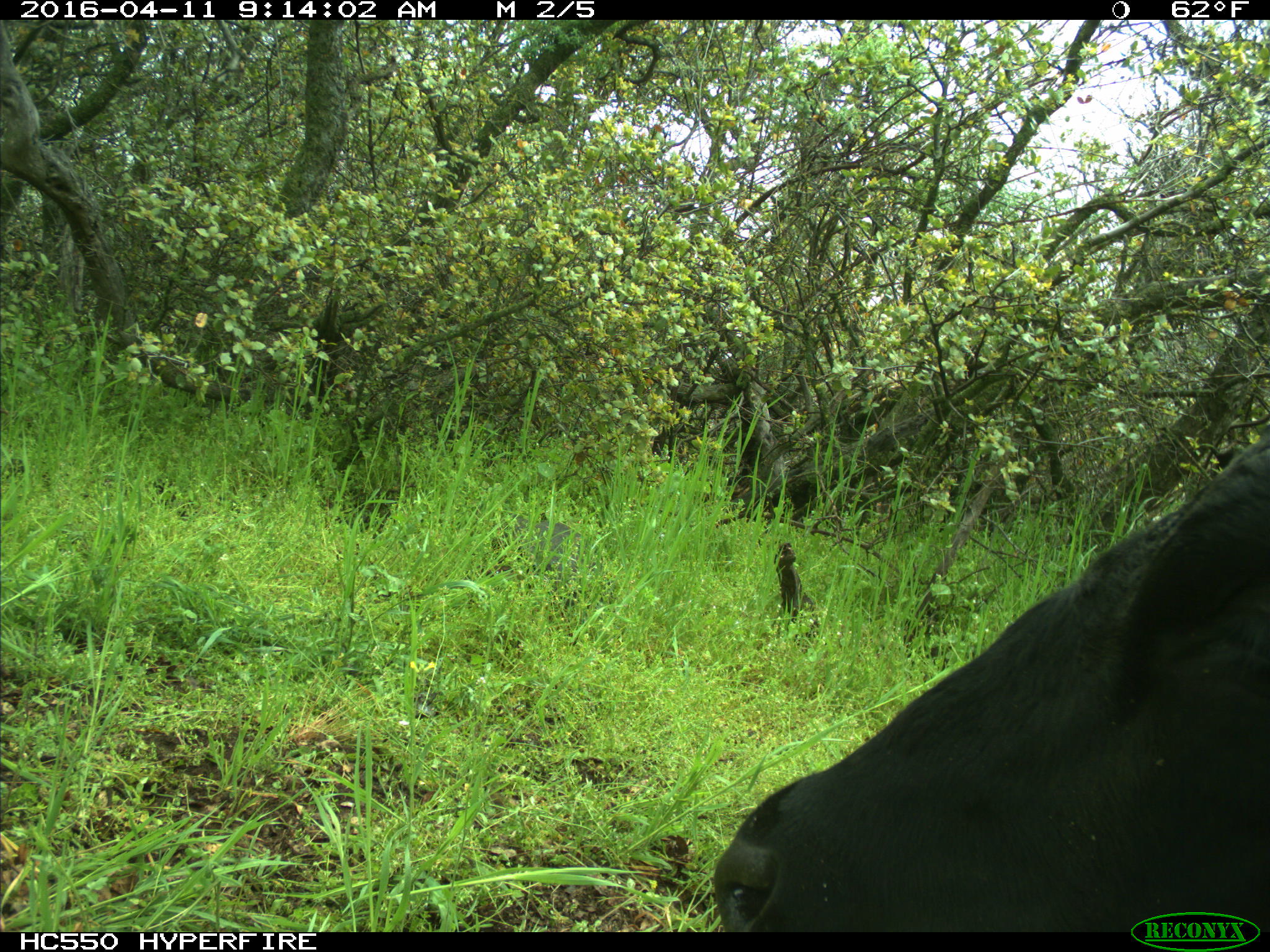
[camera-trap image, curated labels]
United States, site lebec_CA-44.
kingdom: Animalia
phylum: Chordata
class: Mammalia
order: Artiodactyla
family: Bovidae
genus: Bos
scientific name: Bos taurus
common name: domestic cow